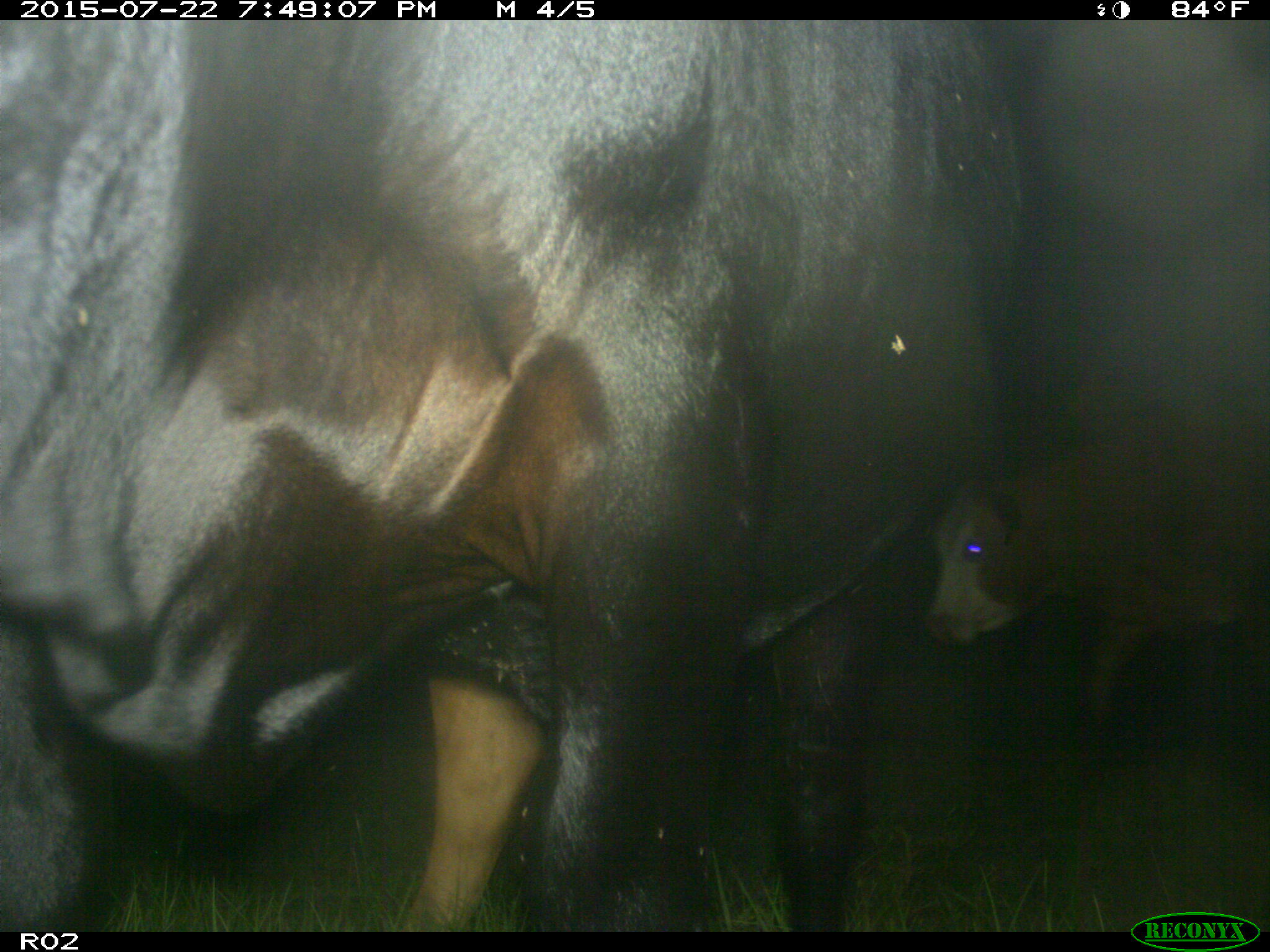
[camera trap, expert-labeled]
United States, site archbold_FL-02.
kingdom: Animalia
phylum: Chordata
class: Mammalia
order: Artiodactyla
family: Bovidae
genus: Bos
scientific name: Bos taurus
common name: domestic cow